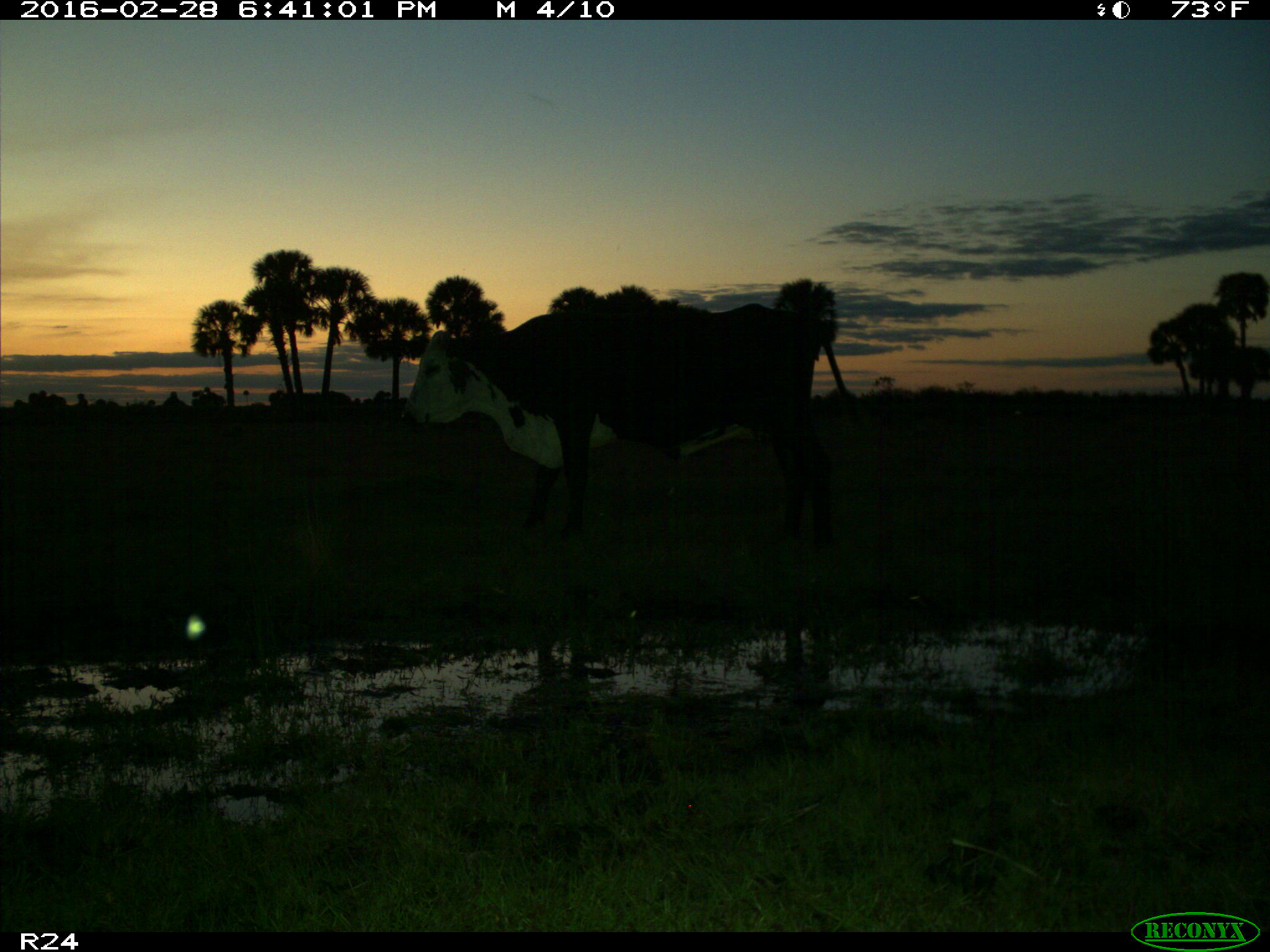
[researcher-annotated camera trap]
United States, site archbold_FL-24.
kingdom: Animalia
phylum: Chordata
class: Mammalia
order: Artiodactyla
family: Bovidae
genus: Bos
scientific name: Bos taurus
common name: domestic cow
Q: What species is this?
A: Bos taurus (domestic cow).